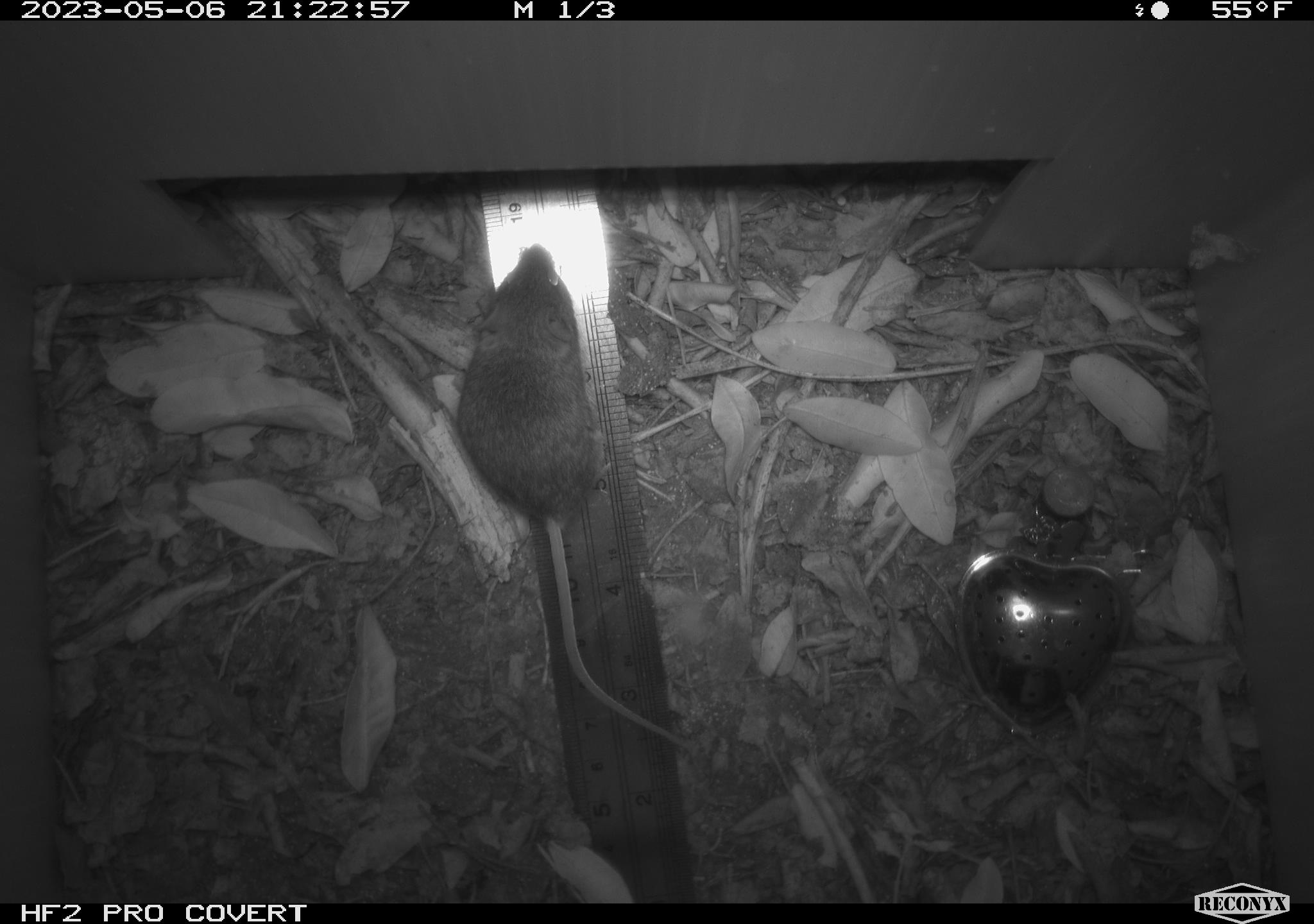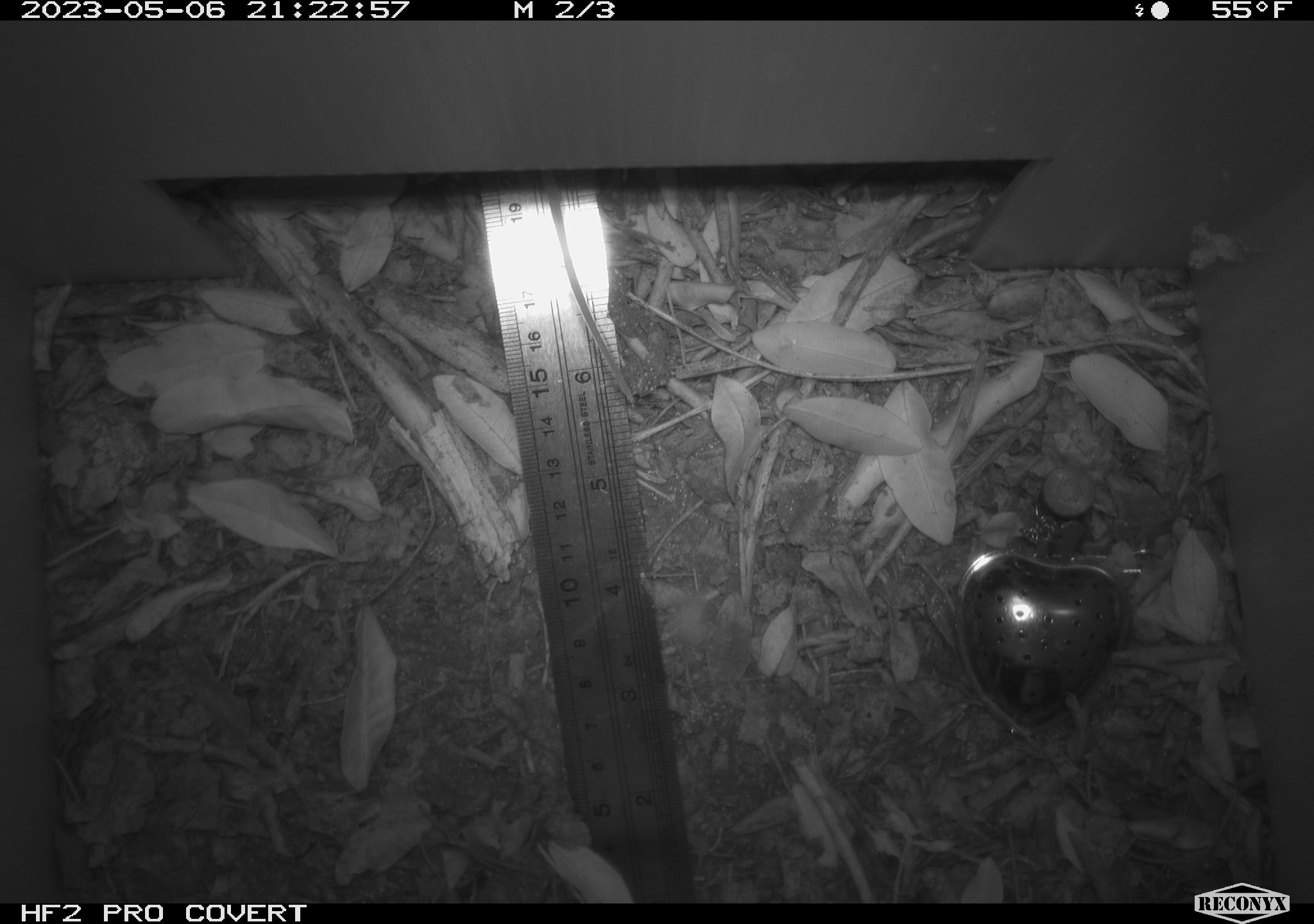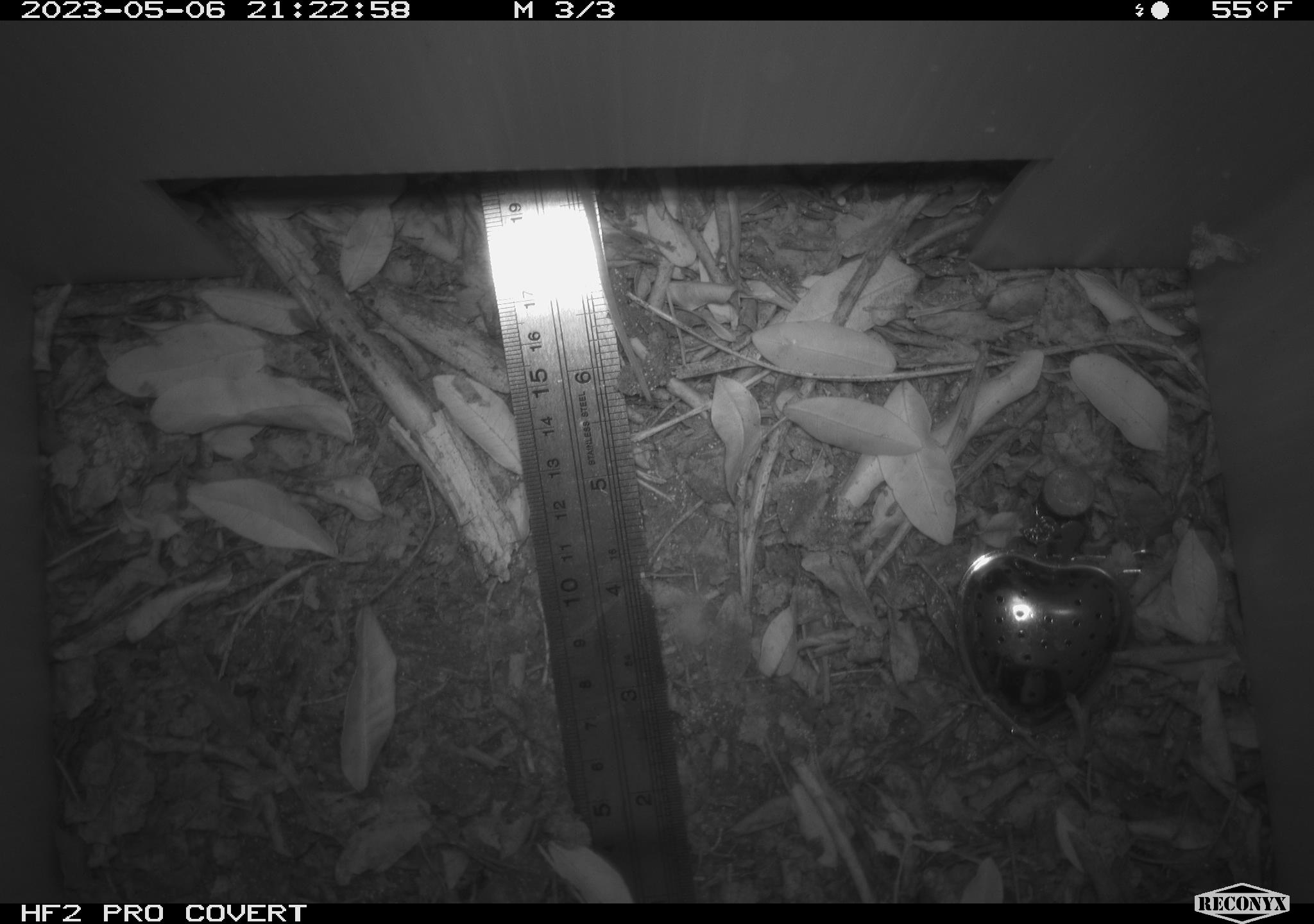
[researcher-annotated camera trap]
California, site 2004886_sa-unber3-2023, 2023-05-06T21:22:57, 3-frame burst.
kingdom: Animalia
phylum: Chordata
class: Mammalia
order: Rodentia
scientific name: Rodentia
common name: mouse species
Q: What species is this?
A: Mouse species (Rodentia).